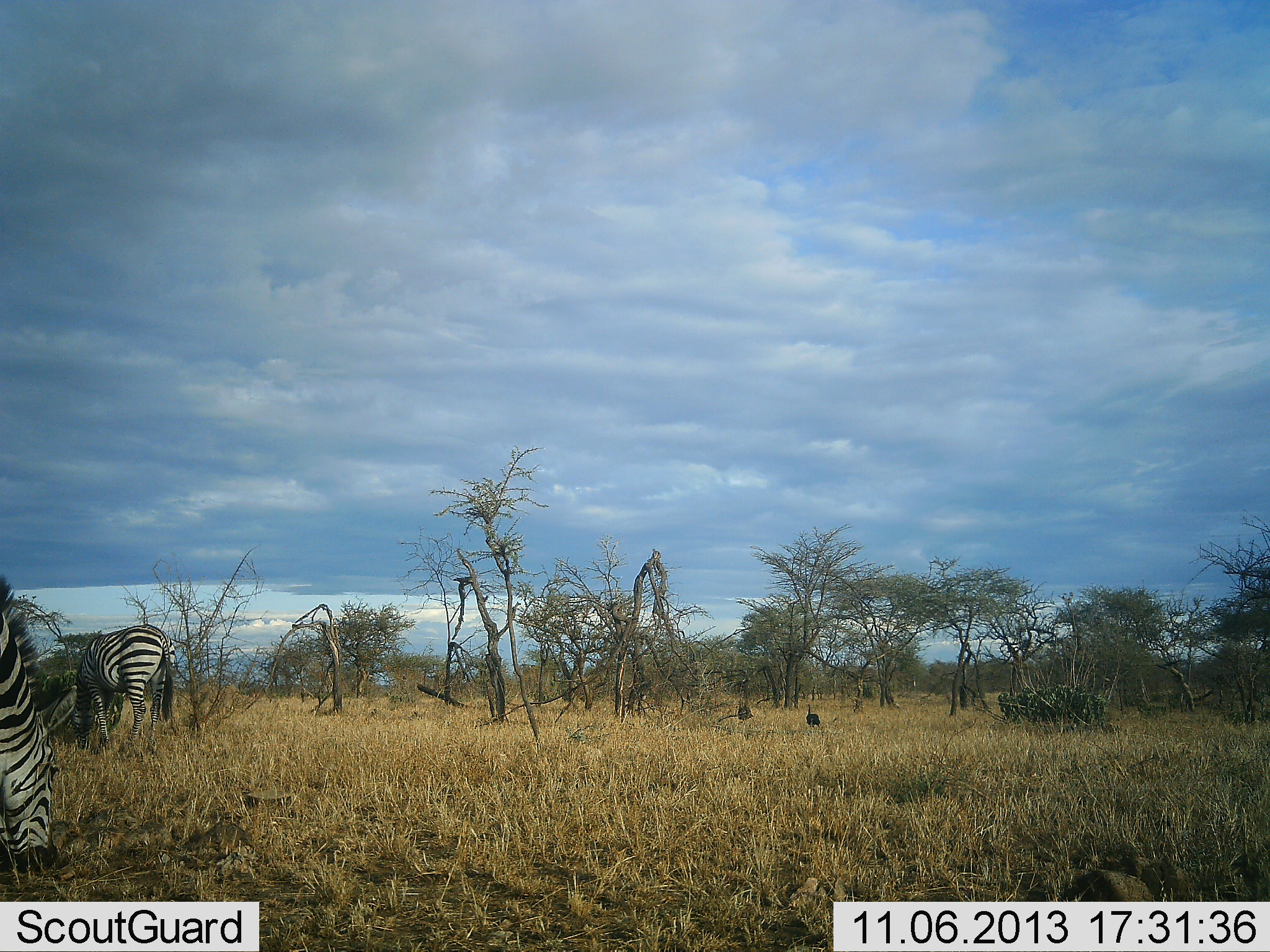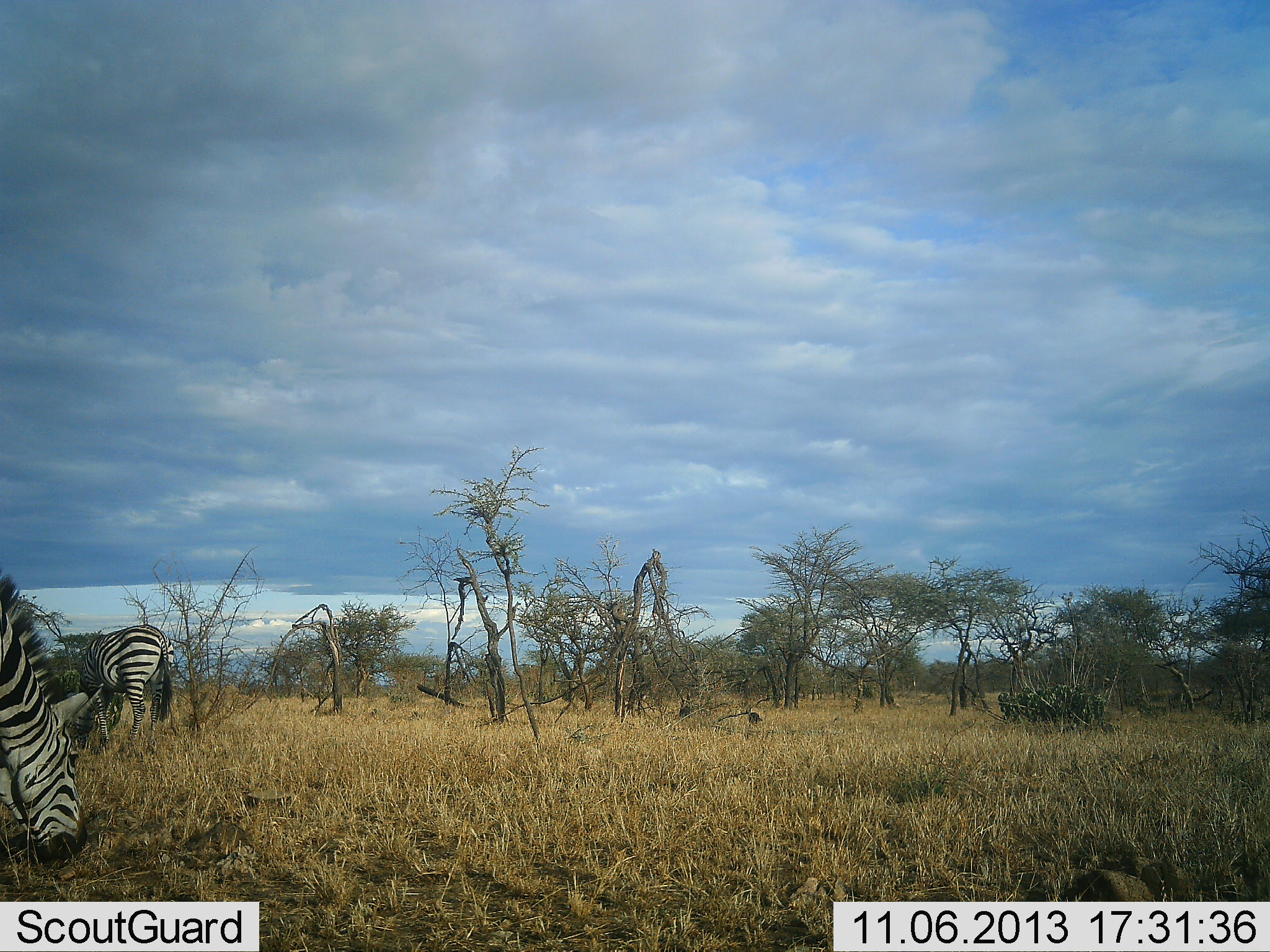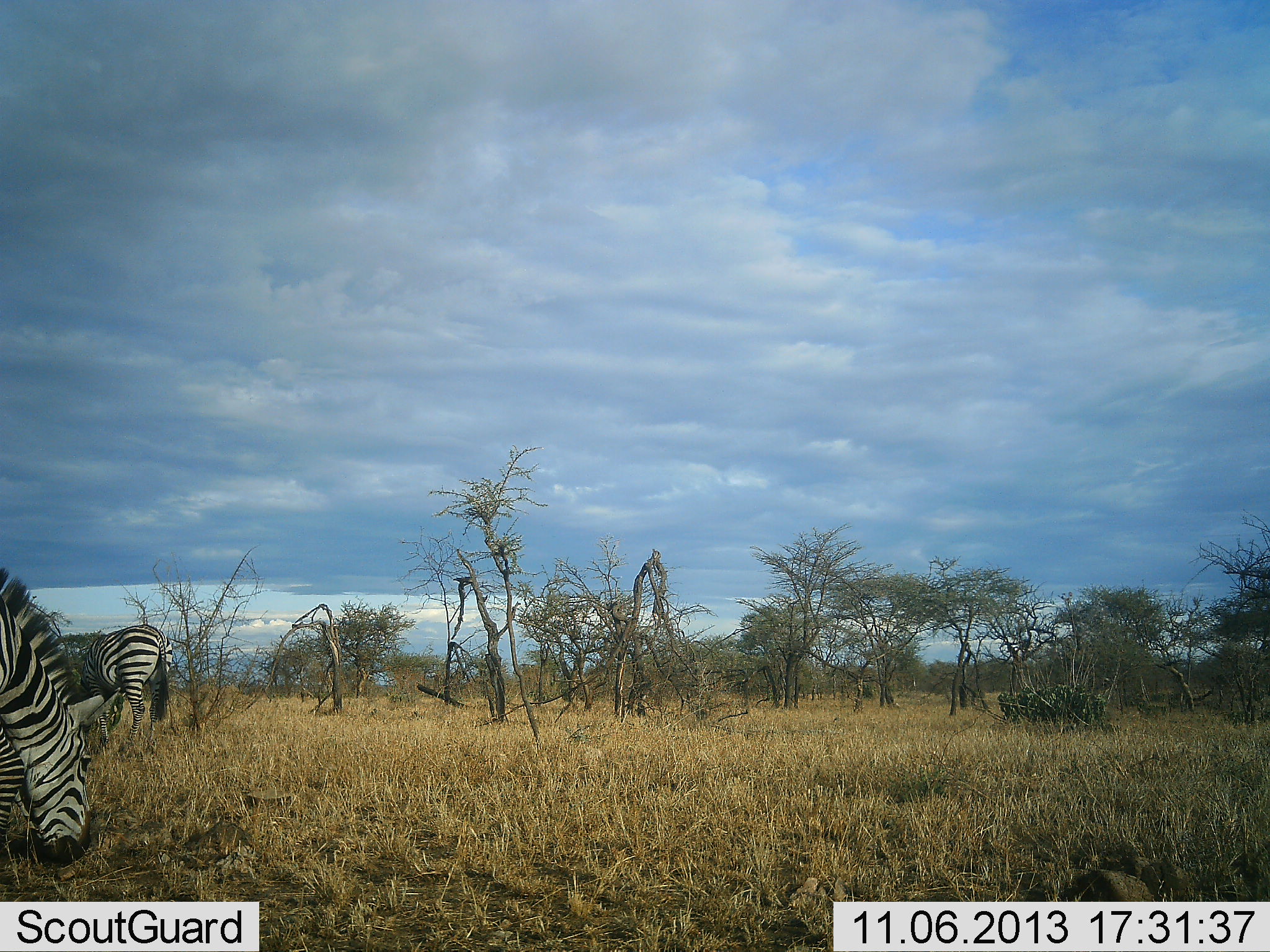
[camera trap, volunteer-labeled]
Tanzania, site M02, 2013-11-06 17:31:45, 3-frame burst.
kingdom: Animalia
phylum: Chordata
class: Aves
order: Galliformes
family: Numididae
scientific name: Numididae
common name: guinea fowl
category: guineafowl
Guineafowl (guinea fowl) (Numididae), count 2. Behavior (volunteer vote fractions): standing 12%, resting 0%, moving 100%, interacting 0%. Young present (vote fraction): 0%. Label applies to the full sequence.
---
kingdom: Animalia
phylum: Chordata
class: Mammalia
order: Perissodactyla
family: Equidae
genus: Equus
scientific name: Equus quagga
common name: plains zebra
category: zebra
Zebra (plains zebra) (Equus quagga), count 2. Behavior (volunteer vote fractions): standing 25%, resting 0%, moving 0%, interacting 0%. Young present (vote fraction): 0%. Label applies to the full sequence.